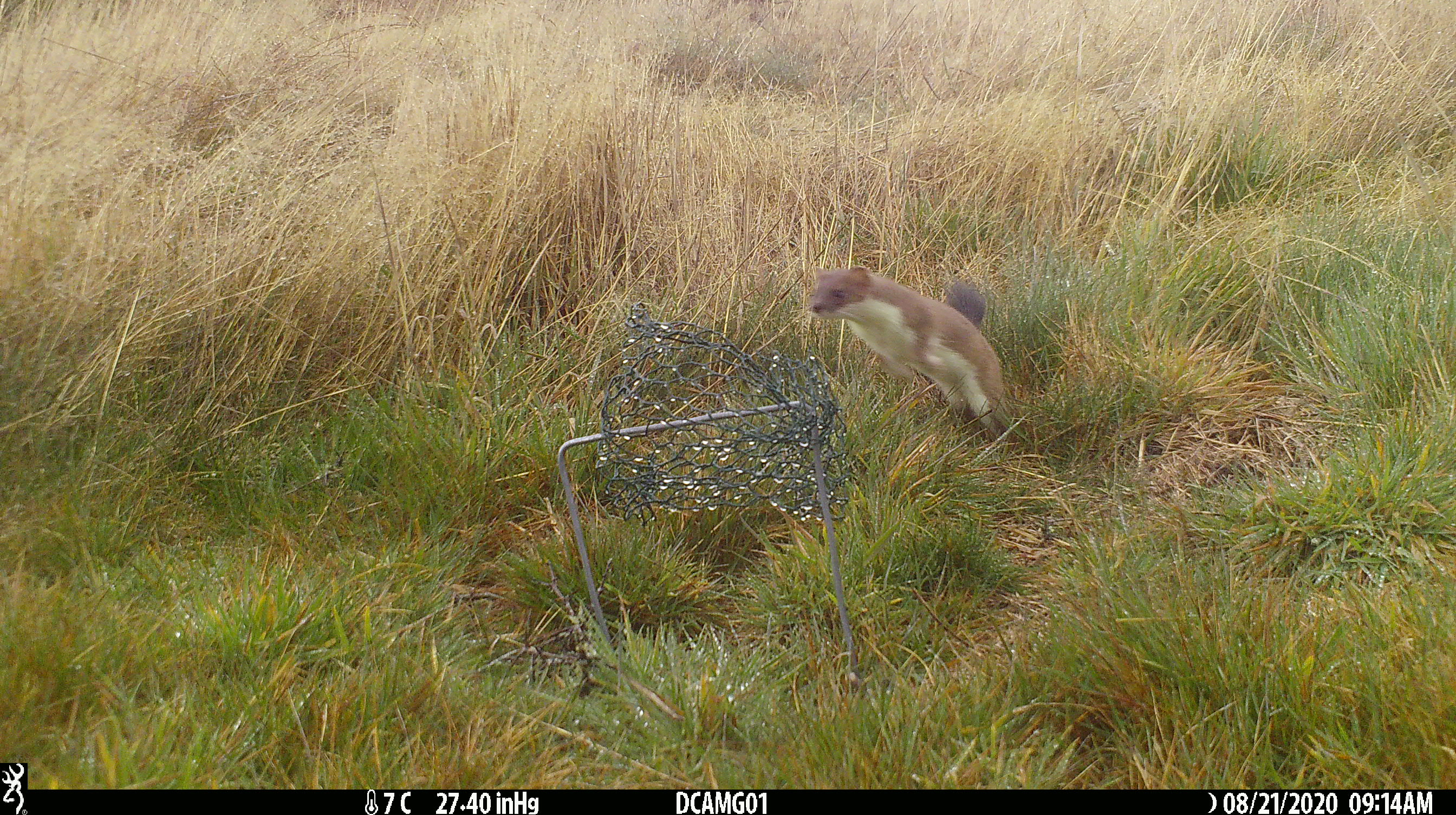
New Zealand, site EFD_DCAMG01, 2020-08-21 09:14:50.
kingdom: Animalia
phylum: Chordata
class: Mammalia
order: Carnivora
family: Mustelidae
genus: Mustela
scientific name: Mustela erminea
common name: stoat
Stoat (Mustela erminea).